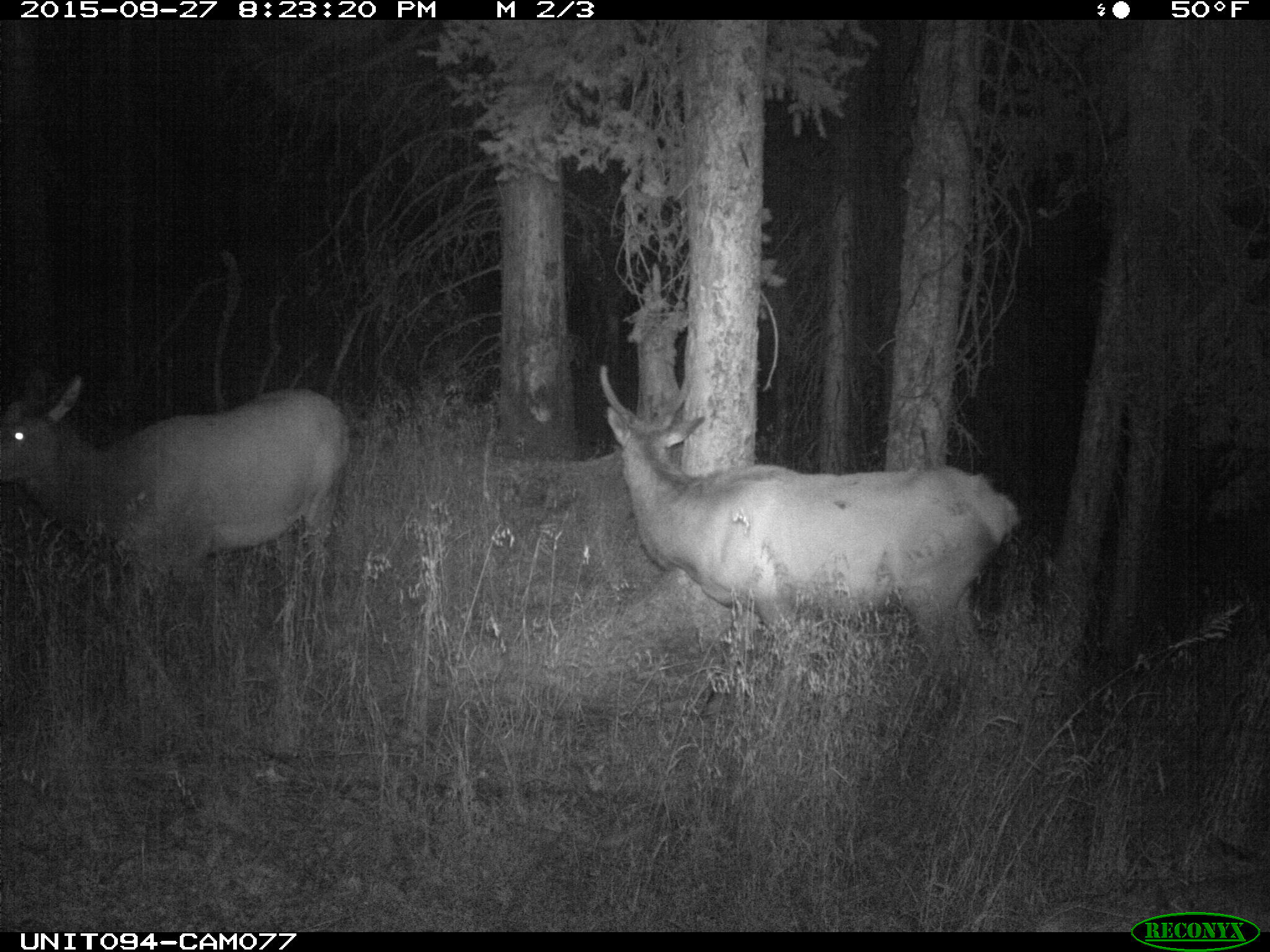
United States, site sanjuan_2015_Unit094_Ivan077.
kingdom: Animalia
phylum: Chordata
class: Mammalia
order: Artiodactyla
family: Cervidae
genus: Cervus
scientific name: Cervus elaphus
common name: red deer